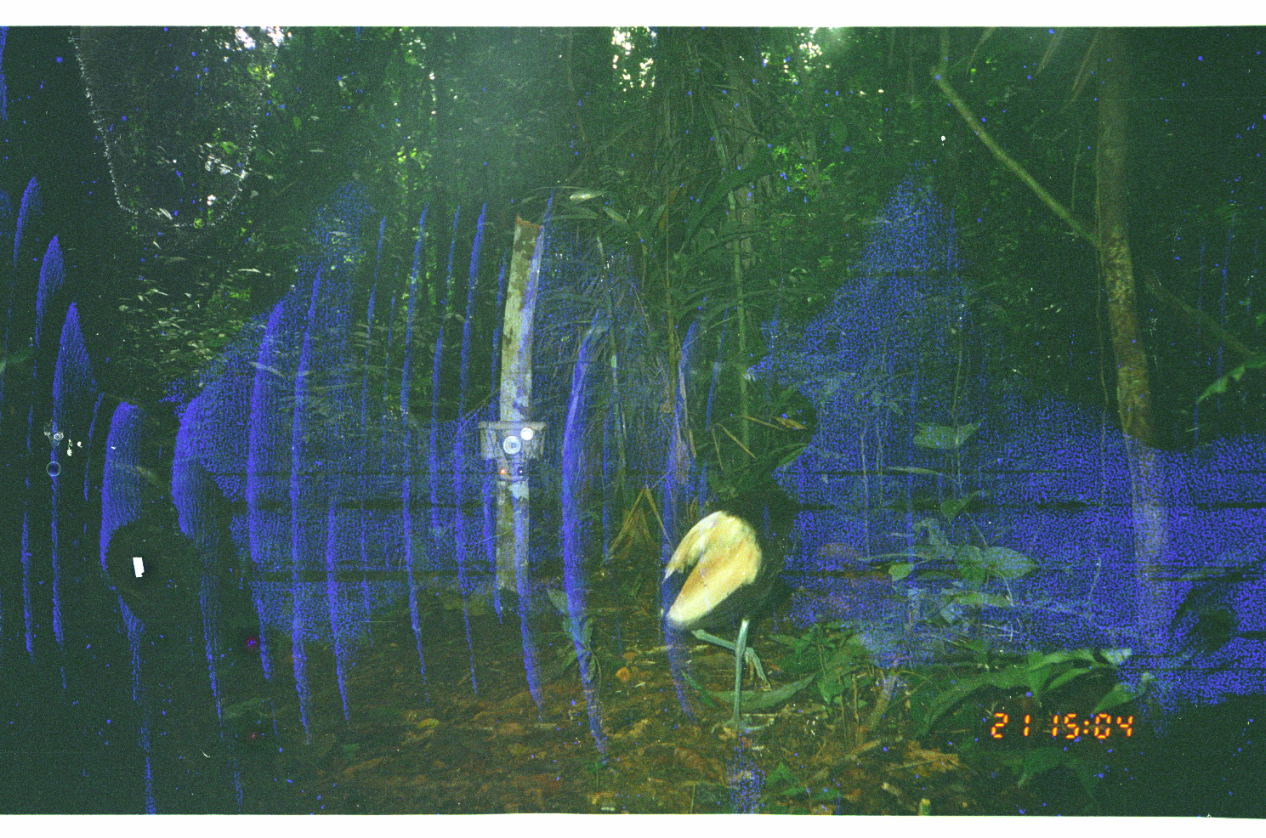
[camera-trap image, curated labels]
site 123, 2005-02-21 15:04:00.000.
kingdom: Animalia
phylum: Chordata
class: Aves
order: Gruiformes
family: Psophiidae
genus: Psophia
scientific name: Psophia leucoptera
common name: pale-winged trumpeter